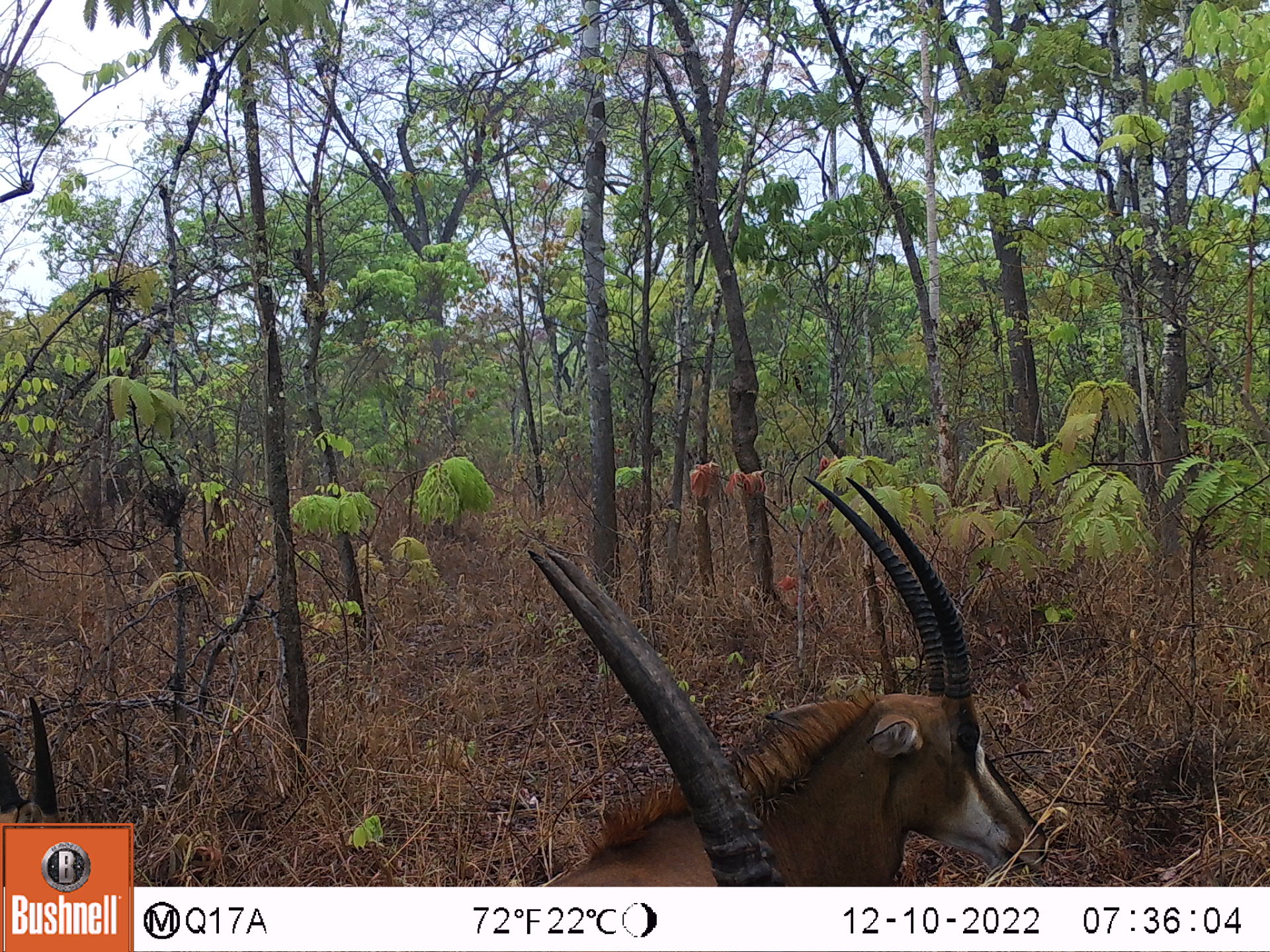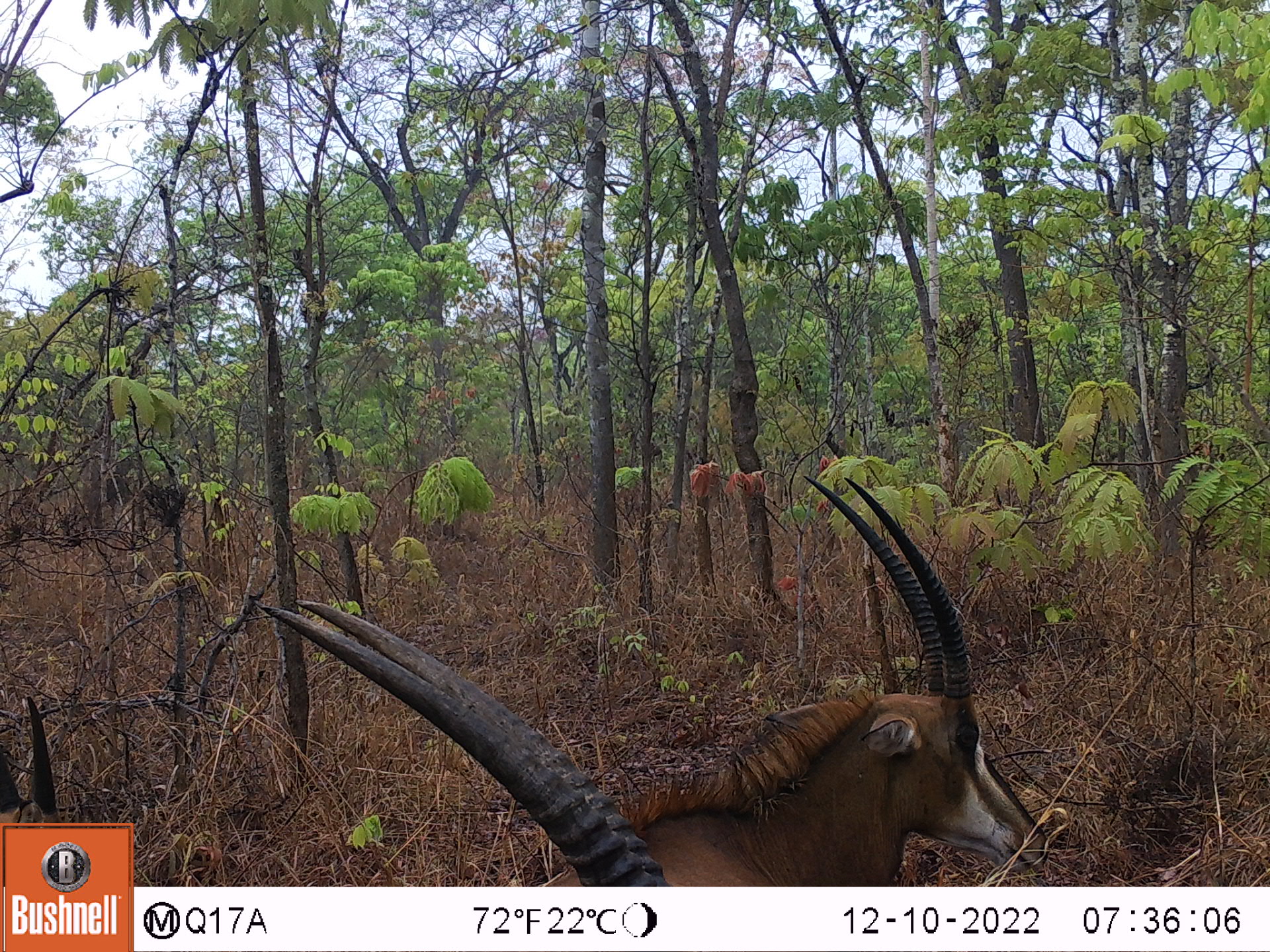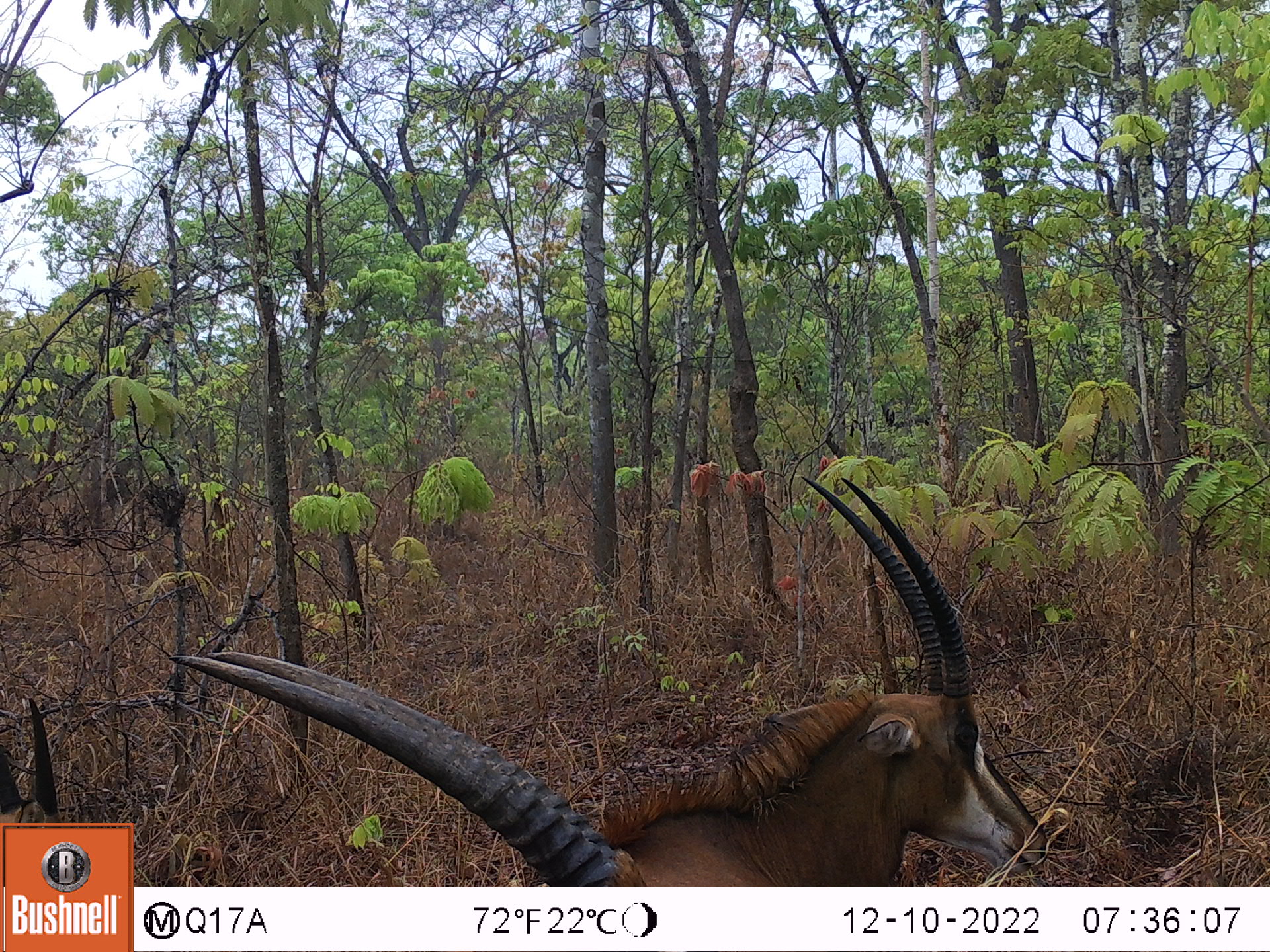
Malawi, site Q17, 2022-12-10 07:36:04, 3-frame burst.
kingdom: Animalia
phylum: Chordata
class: Mammalia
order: Artiodactyla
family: Bovidae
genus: Hippotragus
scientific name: Hippotragus niger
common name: sable antelope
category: sable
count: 3